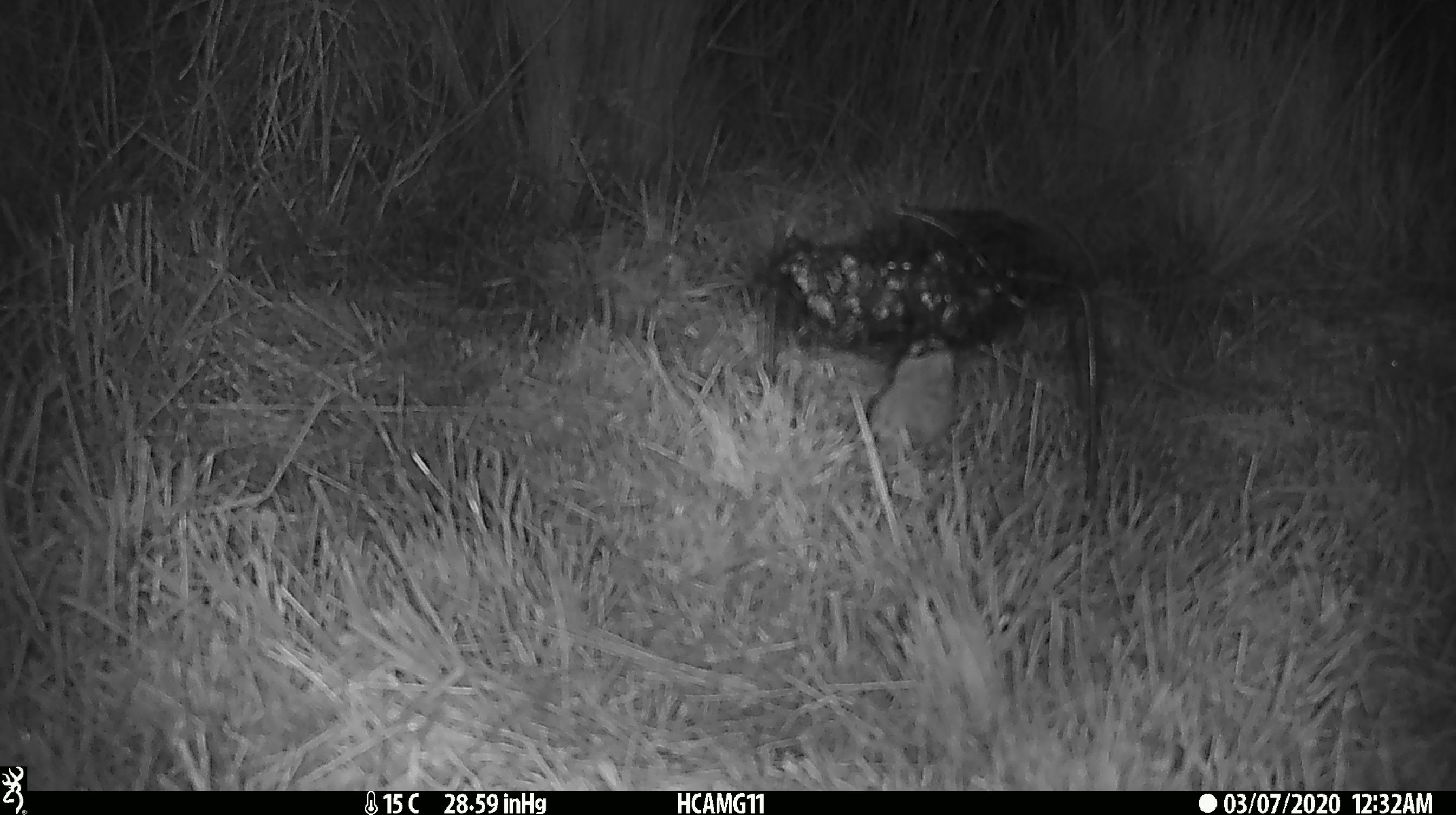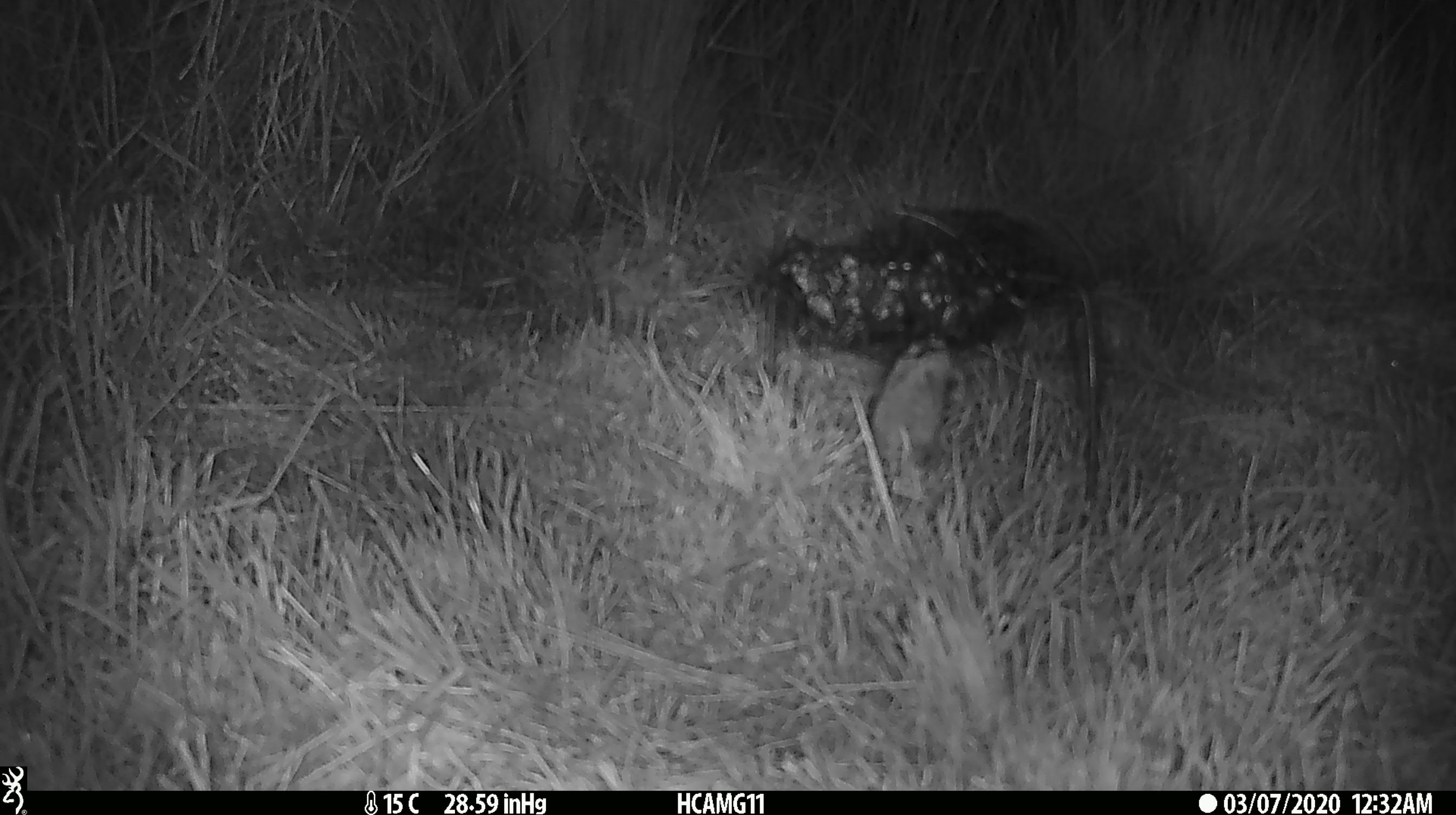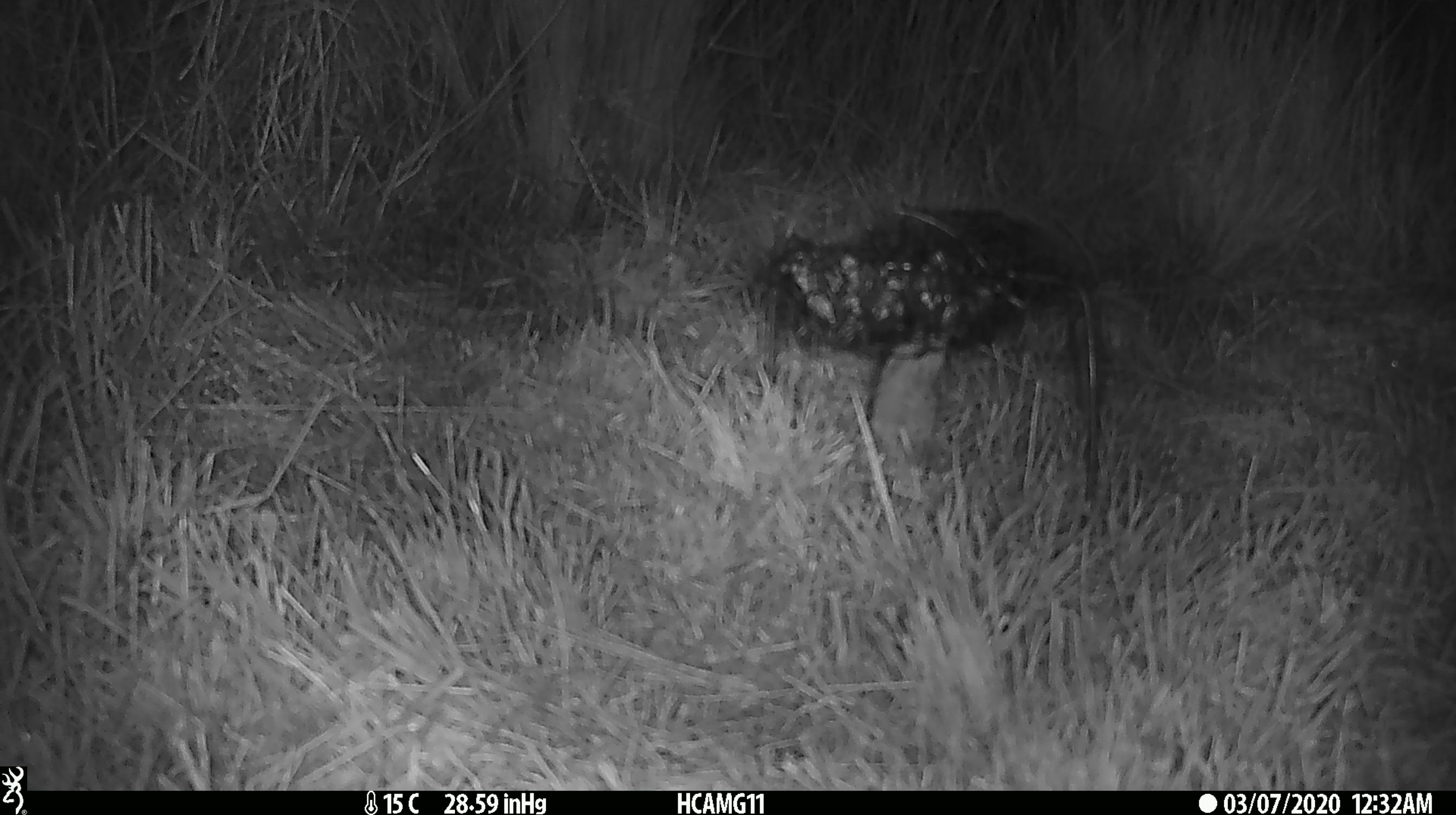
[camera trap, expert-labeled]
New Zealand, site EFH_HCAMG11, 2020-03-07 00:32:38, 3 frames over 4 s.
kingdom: Animalia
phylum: Chordata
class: Mammalia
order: Rodentia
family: Muridae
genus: Mus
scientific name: Mus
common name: mouse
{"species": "mouse (Mus)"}